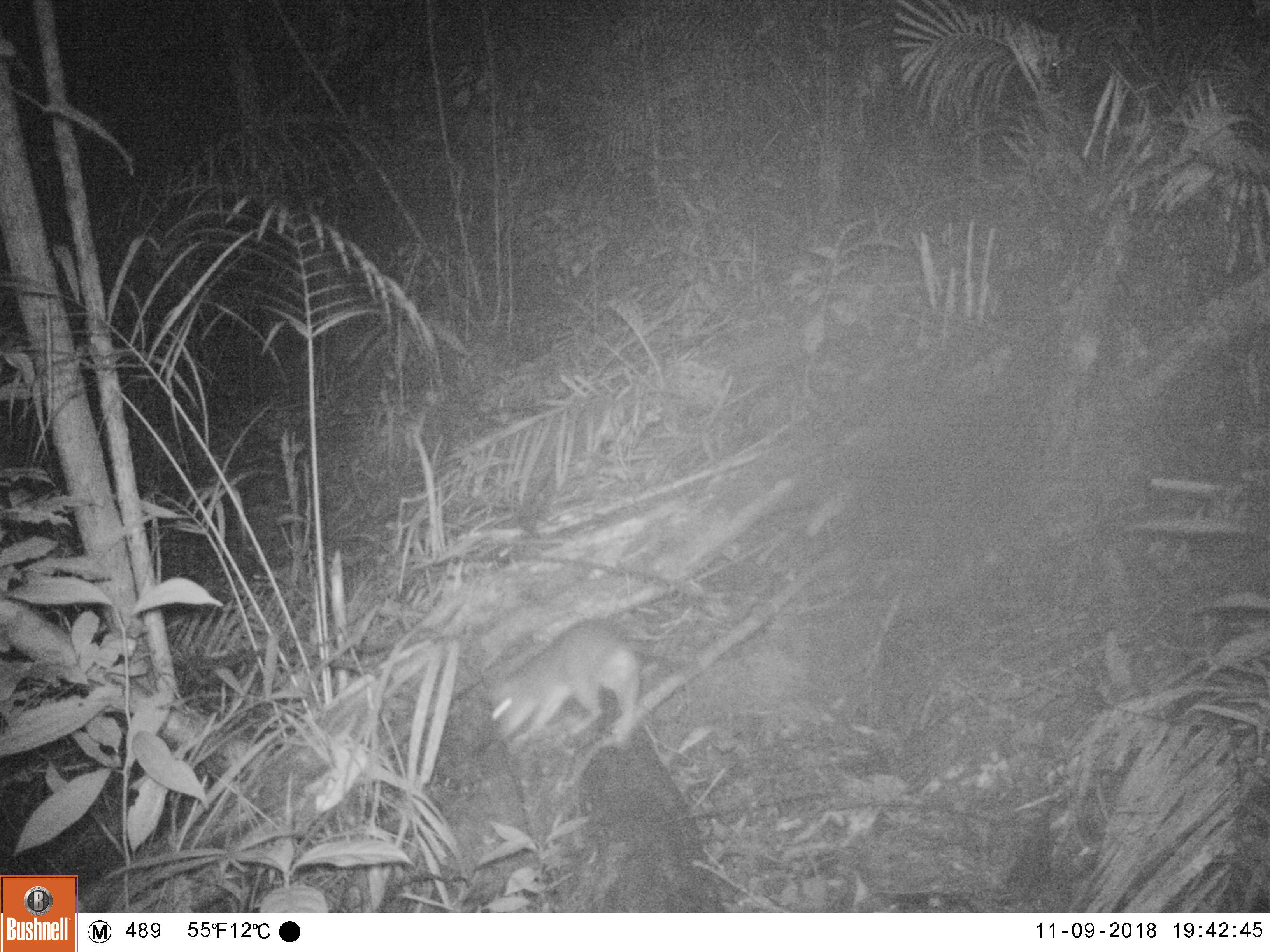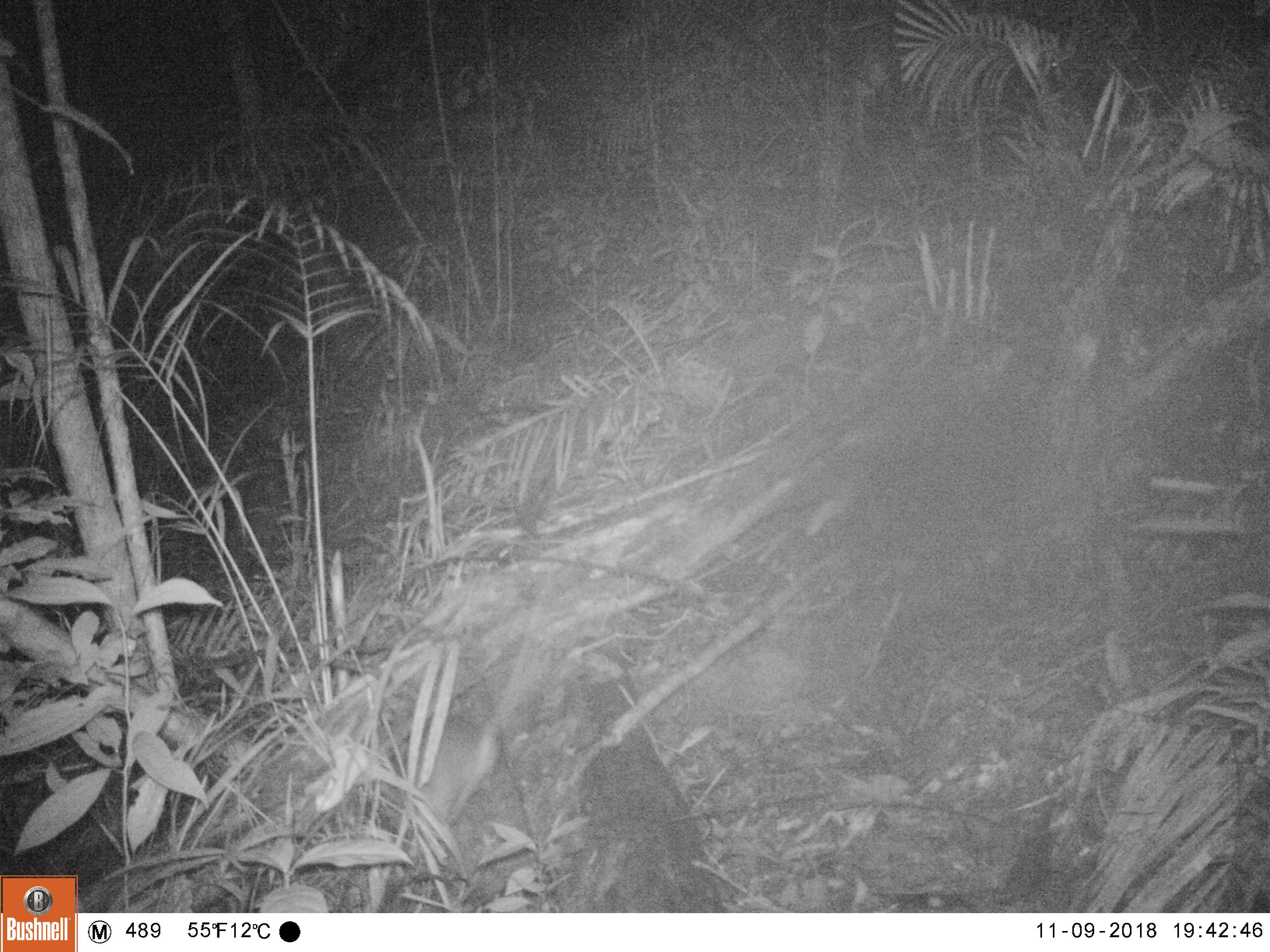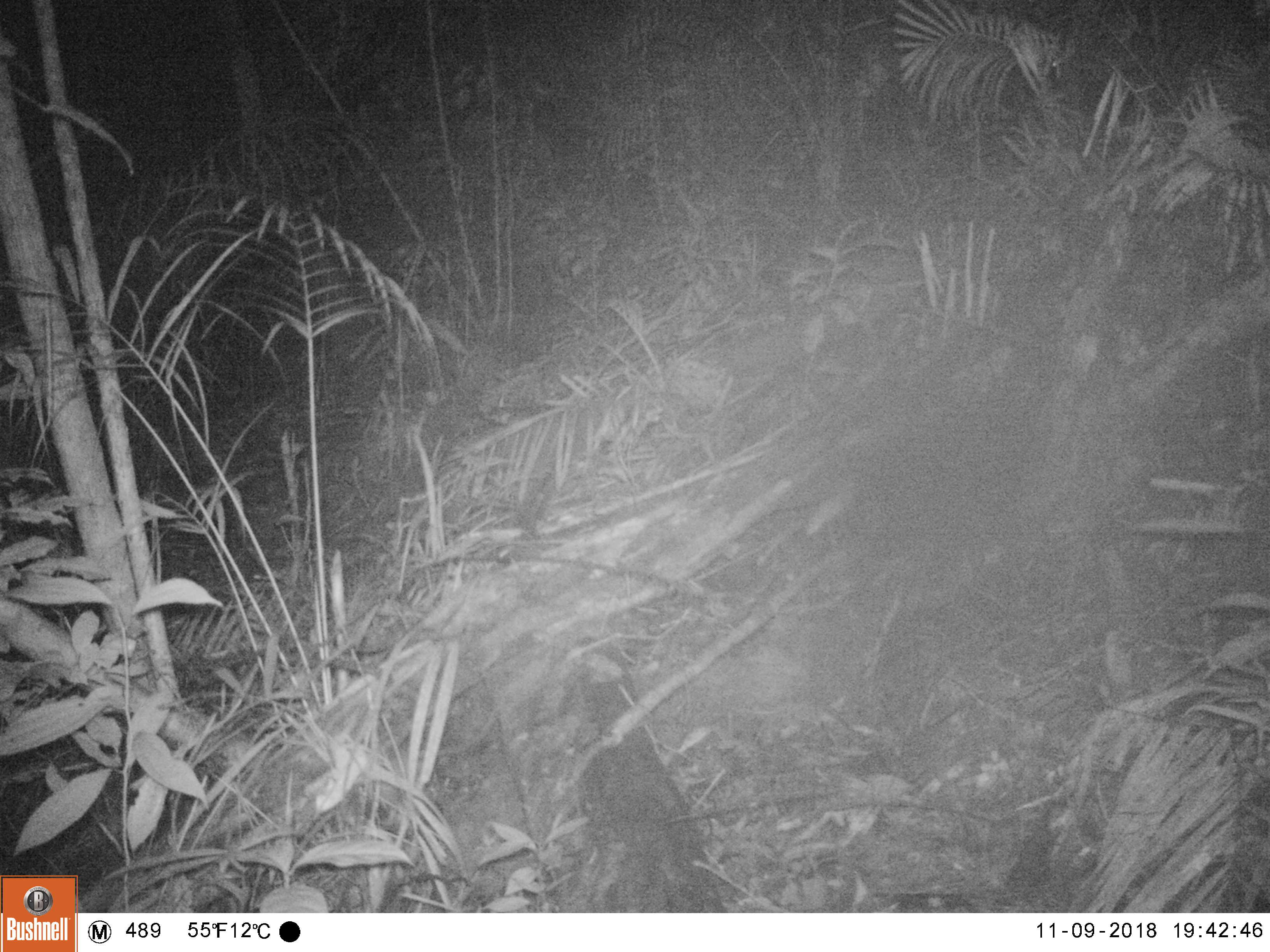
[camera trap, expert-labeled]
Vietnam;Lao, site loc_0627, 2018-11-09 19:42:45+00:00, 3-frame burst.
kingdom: Animalia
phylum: Chordata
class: Mammalia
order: Rodentia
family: Muridae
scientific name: Muridae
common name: old-world mice and rats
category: unidentified murid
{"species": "unidentified murid (old-world mice and rats) (Muridae)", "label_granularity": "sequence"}